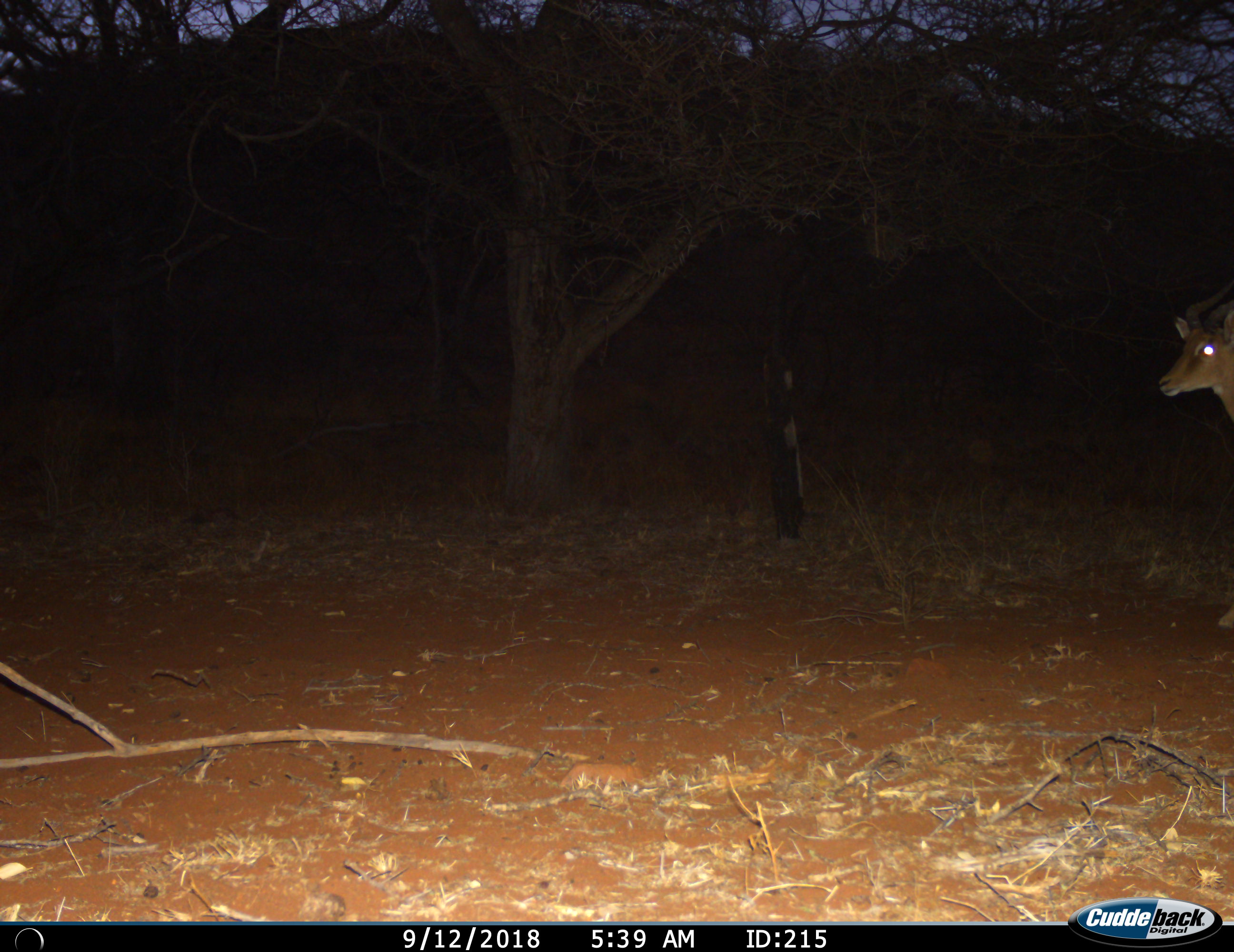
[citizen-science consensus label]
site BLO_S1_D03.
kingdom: Animalia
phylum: Chordata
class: Mammalia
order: Artiodactyla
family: Bovidae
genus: Aepyceros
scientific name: Aepyceros melampus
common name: impala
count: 1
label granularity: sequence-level